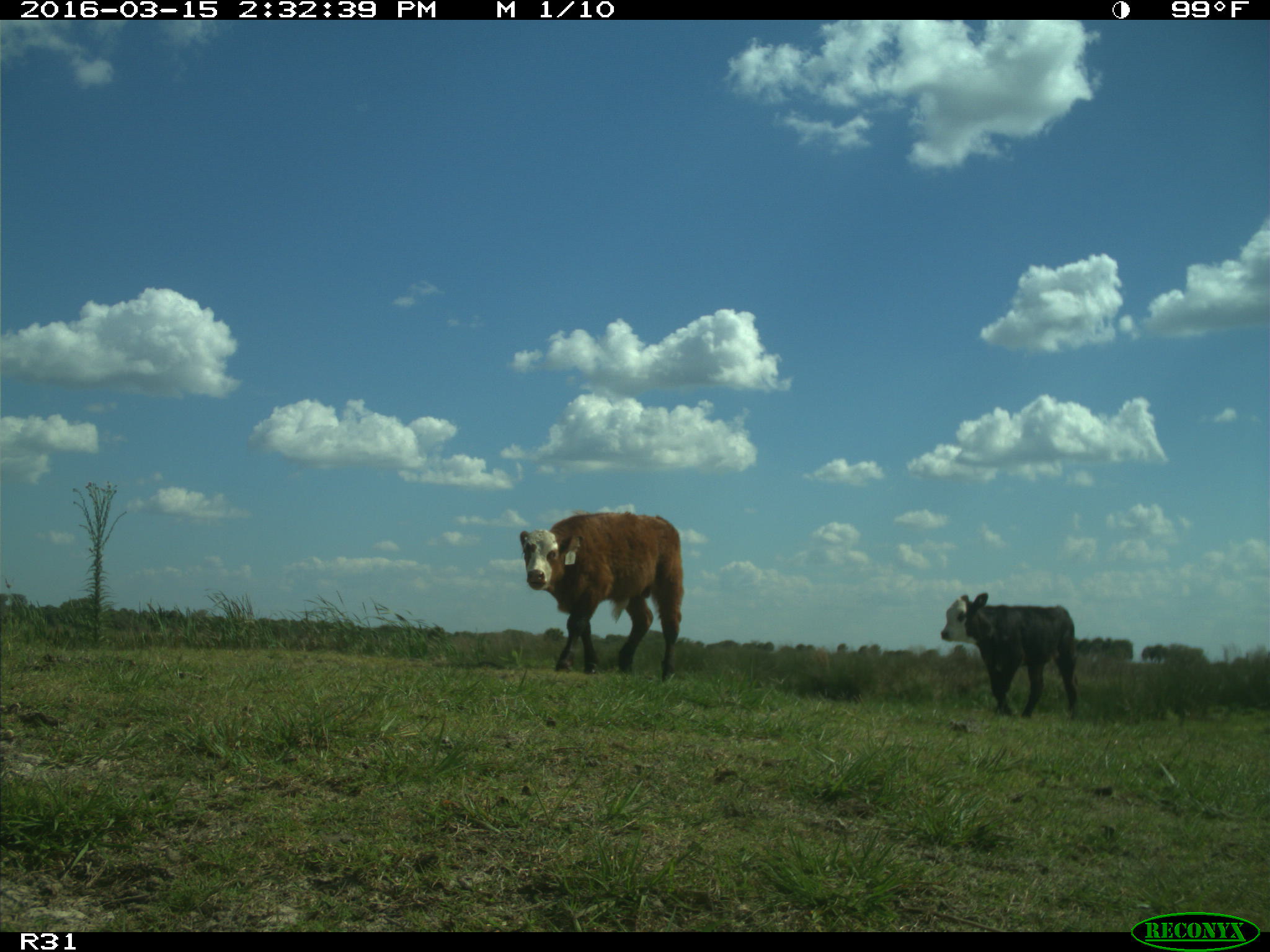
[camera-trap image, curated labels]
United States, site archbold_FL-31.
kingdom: Animalia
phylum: Chordata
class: Mammalia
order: Artiodactyla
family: Bovidae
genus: Bos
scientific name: Bos taurus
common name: domestic cow